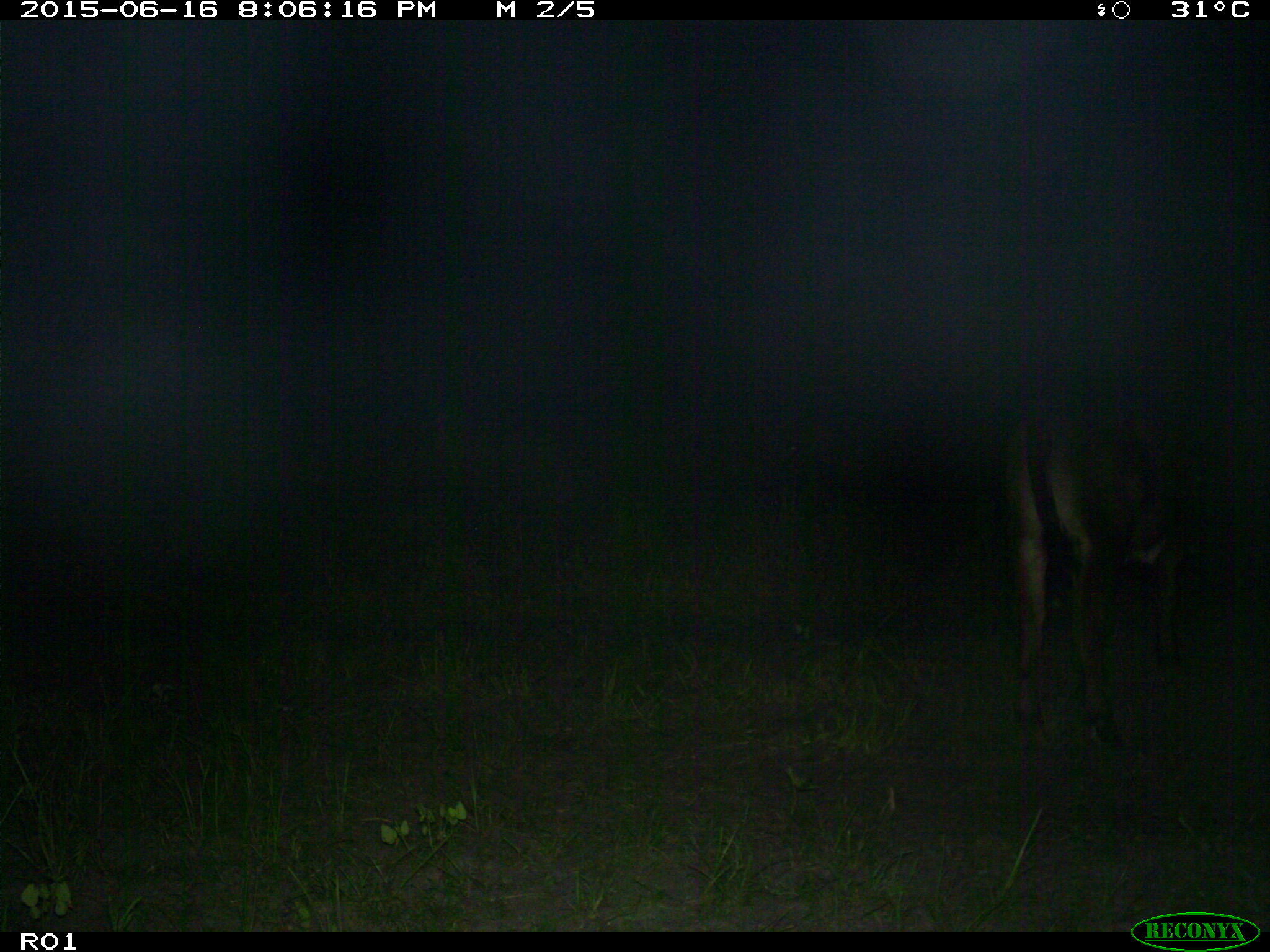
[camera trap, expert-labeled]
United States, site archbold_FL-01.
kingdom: Animalia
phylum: Chordata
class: Mammalia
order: Artiodactyla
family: Bovidae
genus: Bos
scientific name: Bos taurus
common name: domestic cow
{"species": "Bos taurus (domestic cow)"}